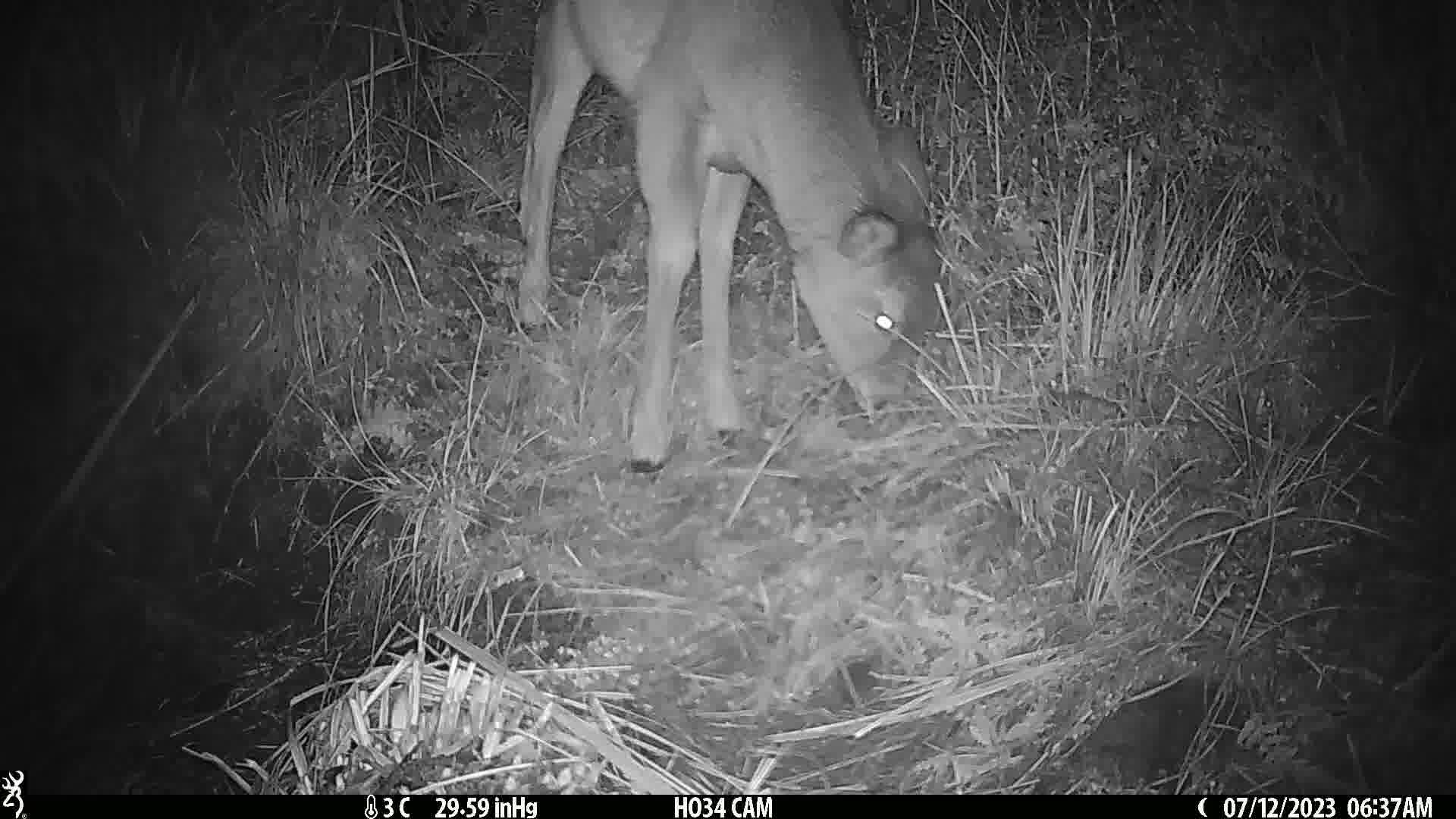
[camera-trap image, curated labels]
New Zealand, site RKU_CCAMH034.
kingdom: Animalia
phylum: Chordata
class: Mammalia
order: Artiodactyla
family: Cervidae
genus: Odocoileus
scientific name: Odocoileus virginianus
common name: white-tailed deer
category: white tailed deer